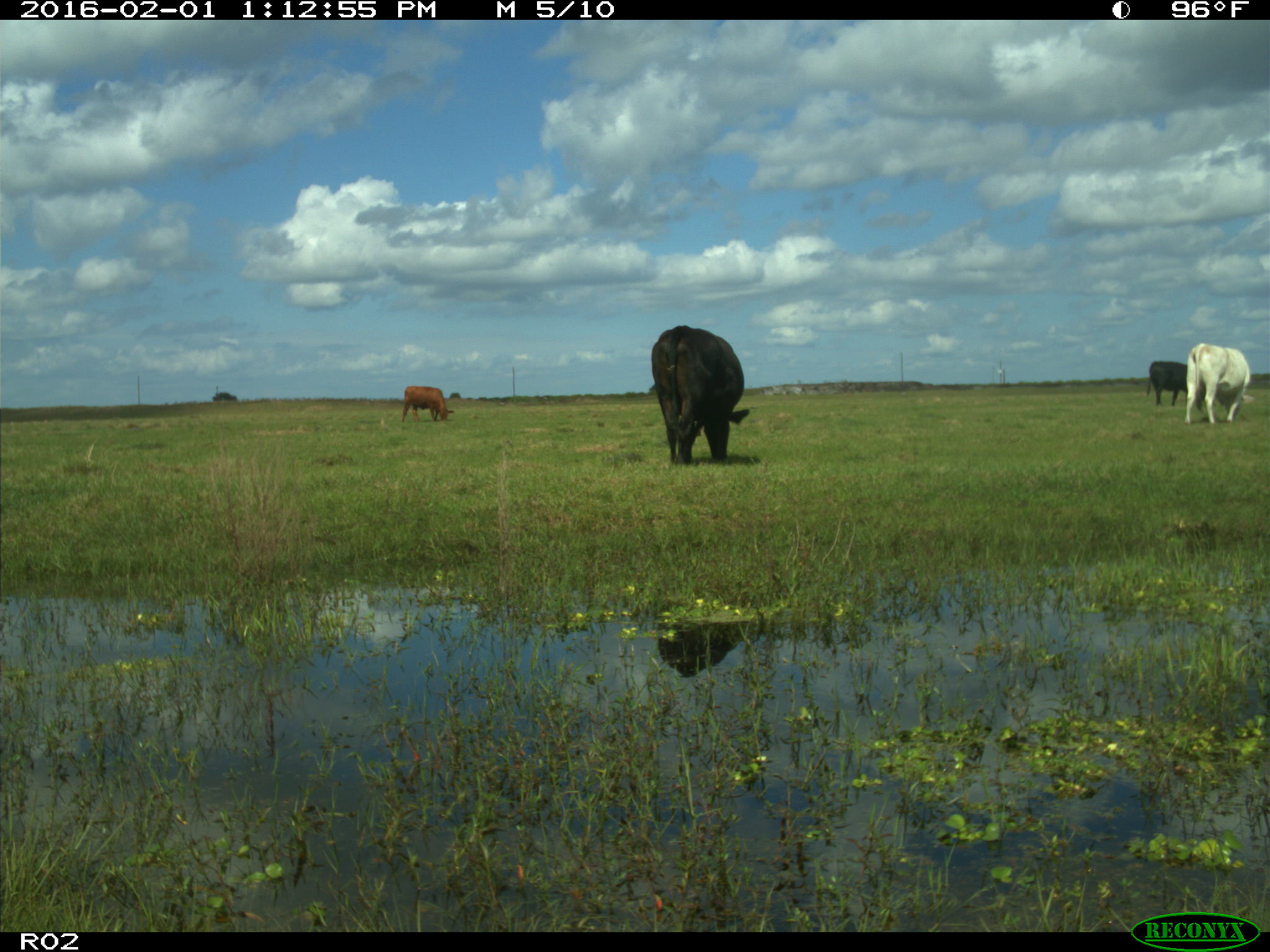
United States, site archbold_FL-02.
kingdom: Animalia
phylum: Chordata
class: Mammalia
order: Artiodactyla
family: Bovidae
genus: Bos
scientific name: Bos taurus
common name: domestic cow